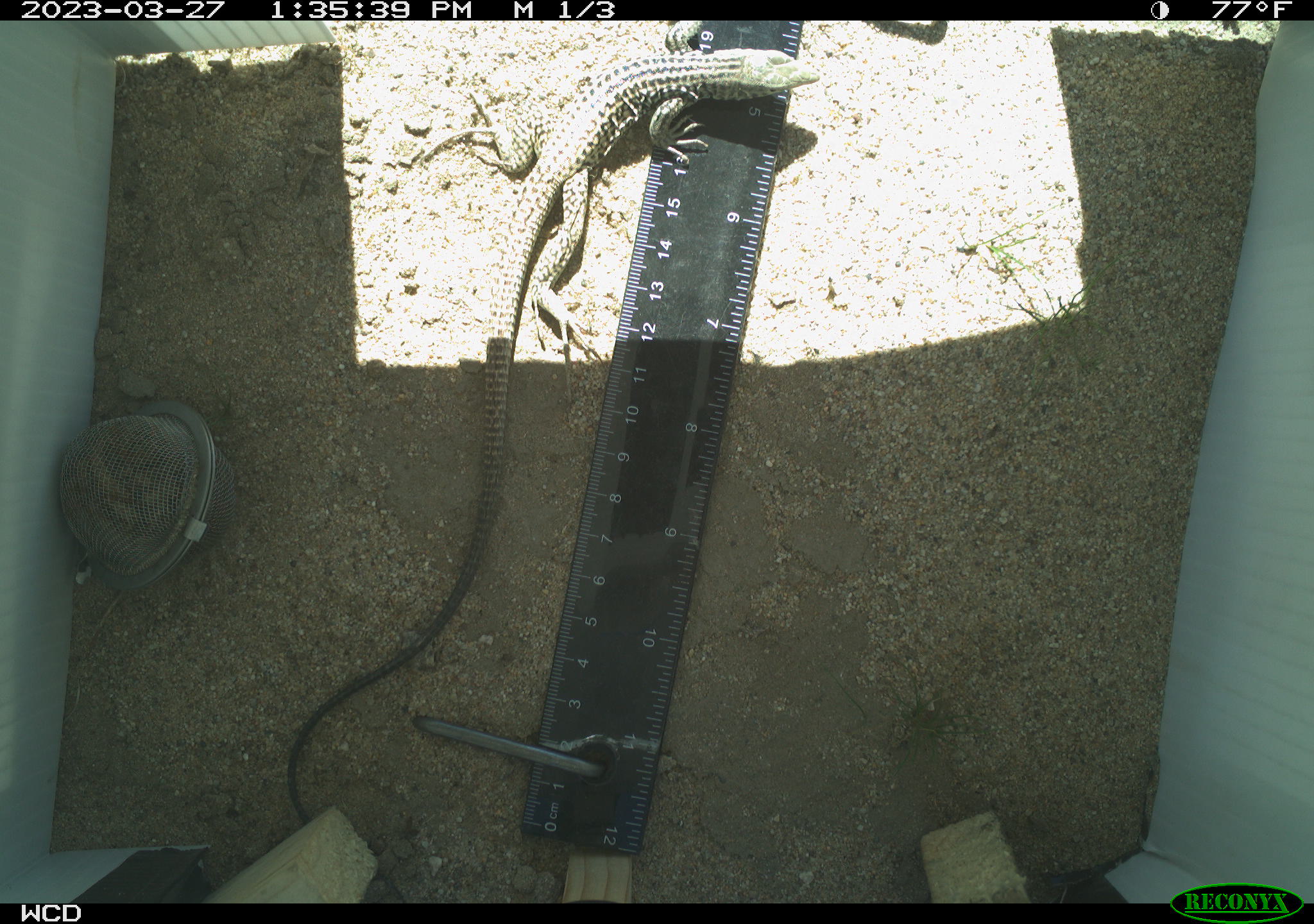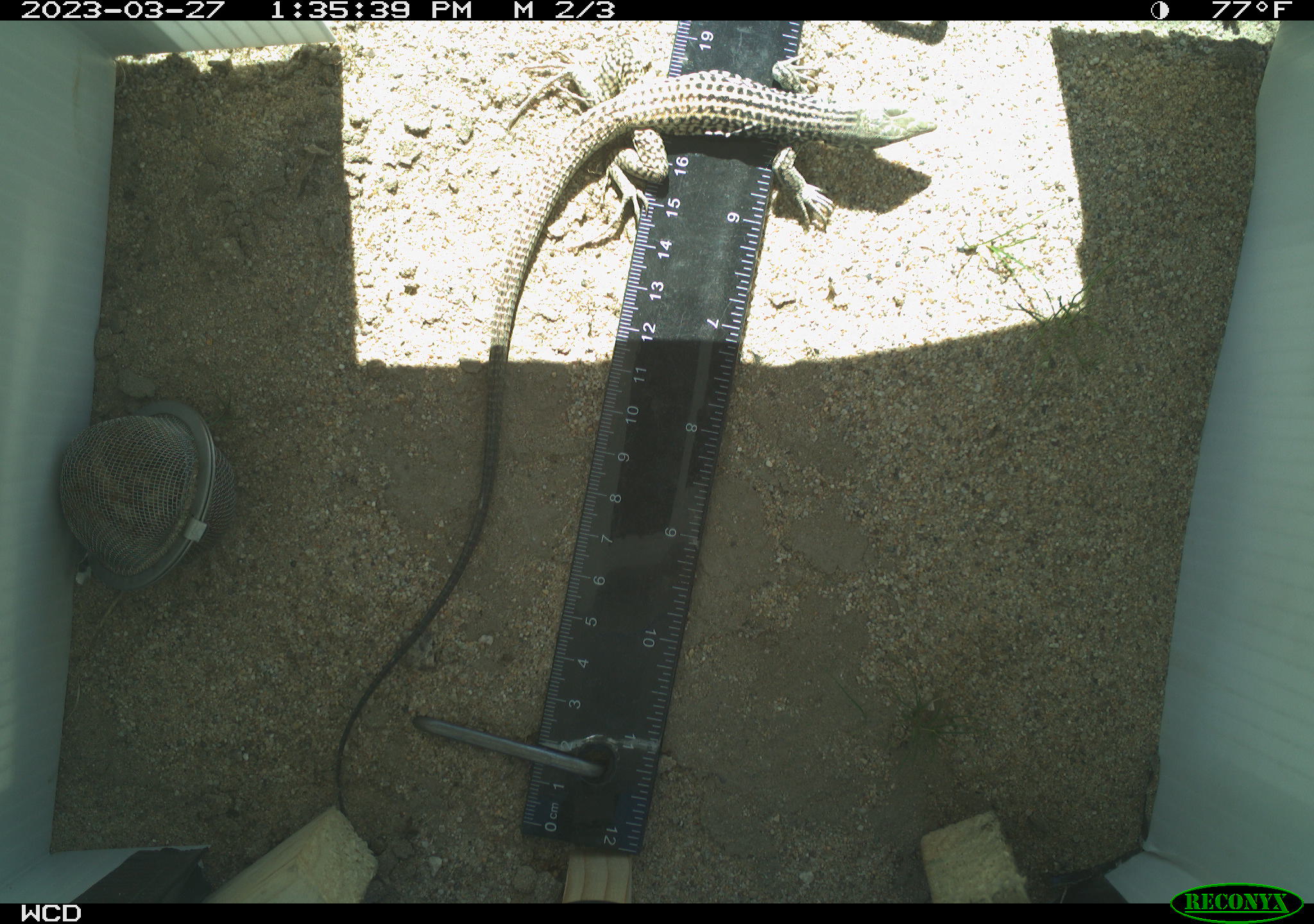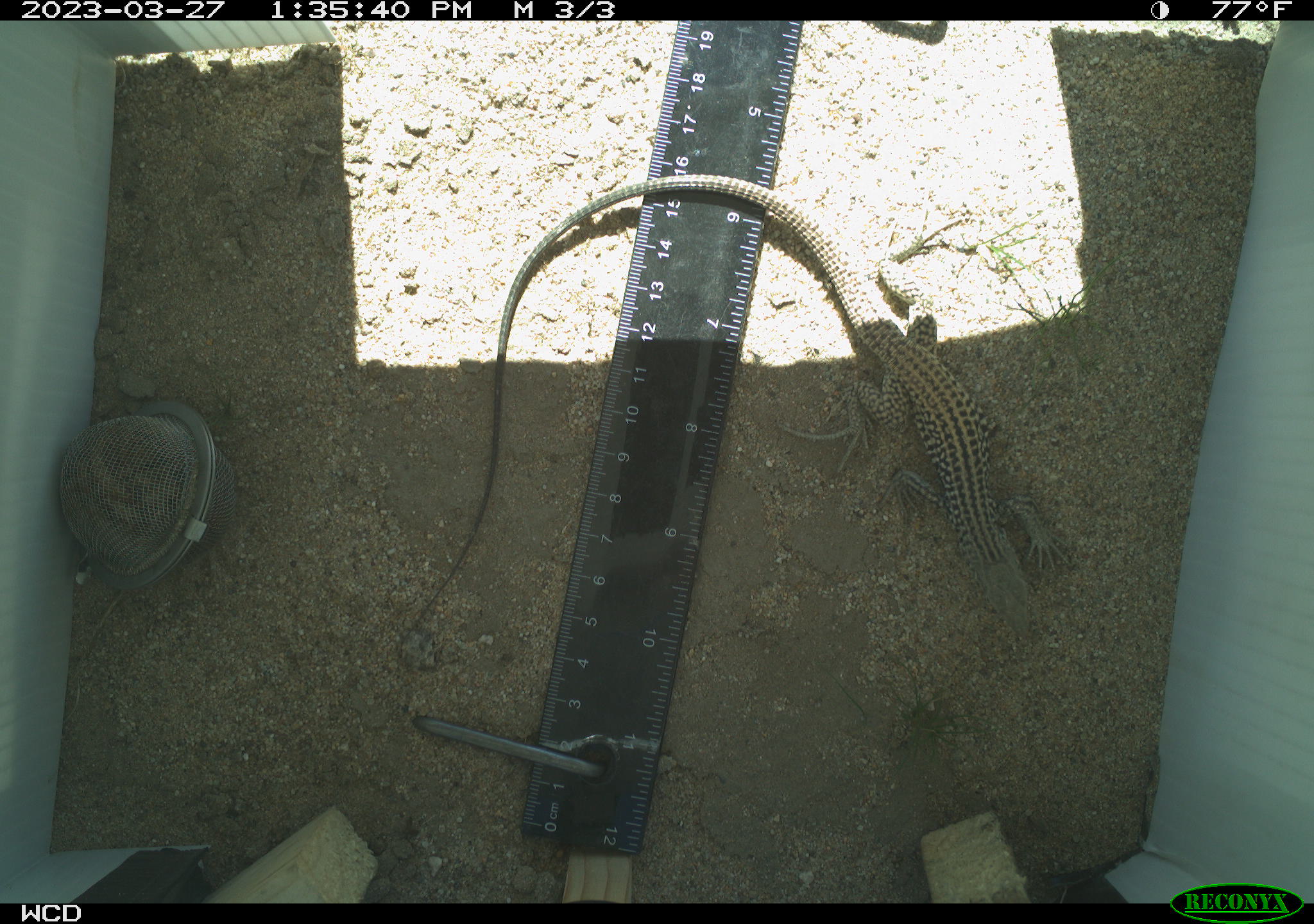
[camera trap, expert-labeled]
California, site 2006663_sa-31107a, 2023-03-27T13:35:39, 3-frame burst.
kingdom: Animalia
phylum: Chordata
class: Reptilia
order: Squamata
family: Teiidae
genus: Aspidoscelis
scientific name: Aspidoscelis tigris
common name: western whiptail